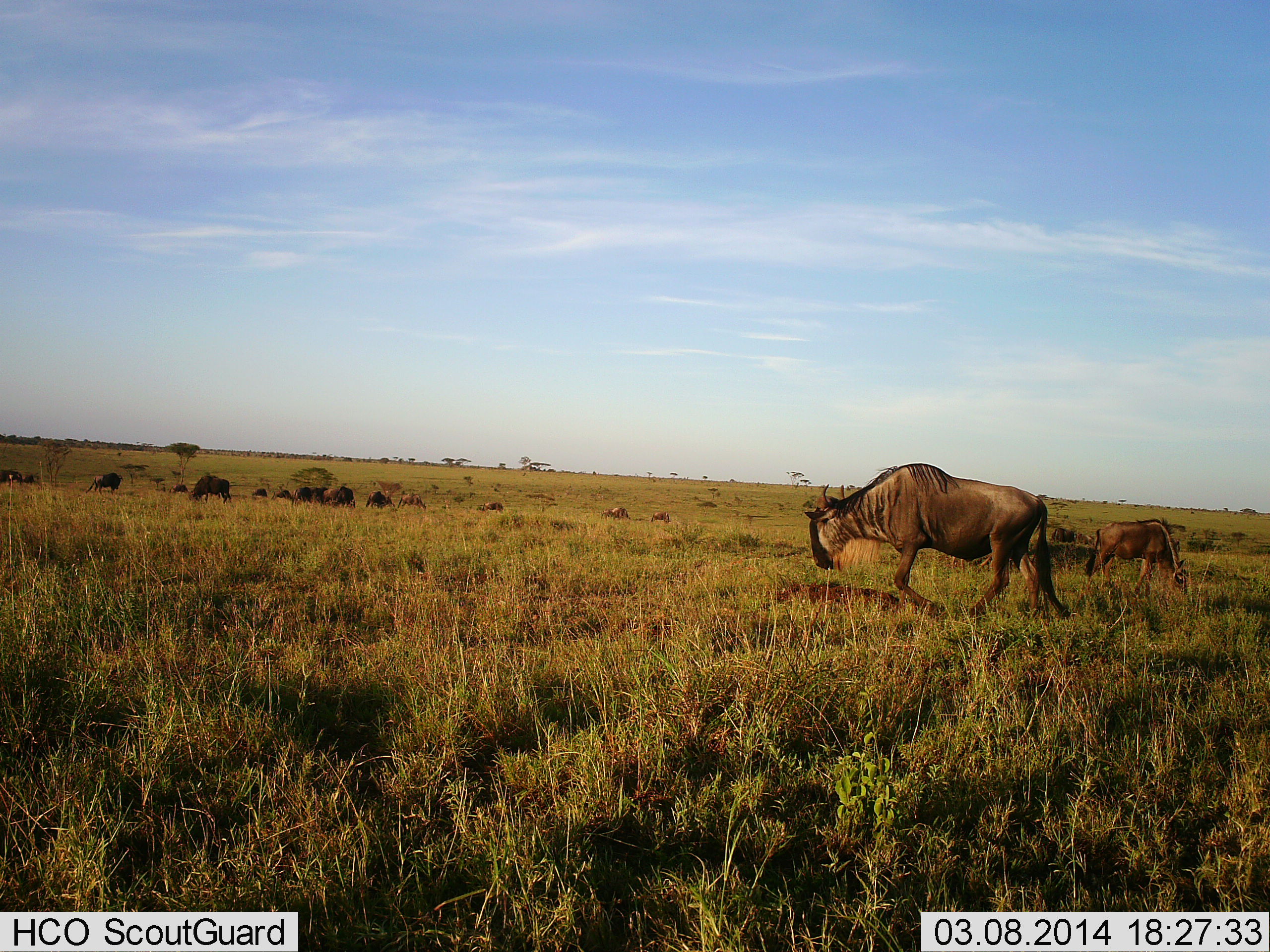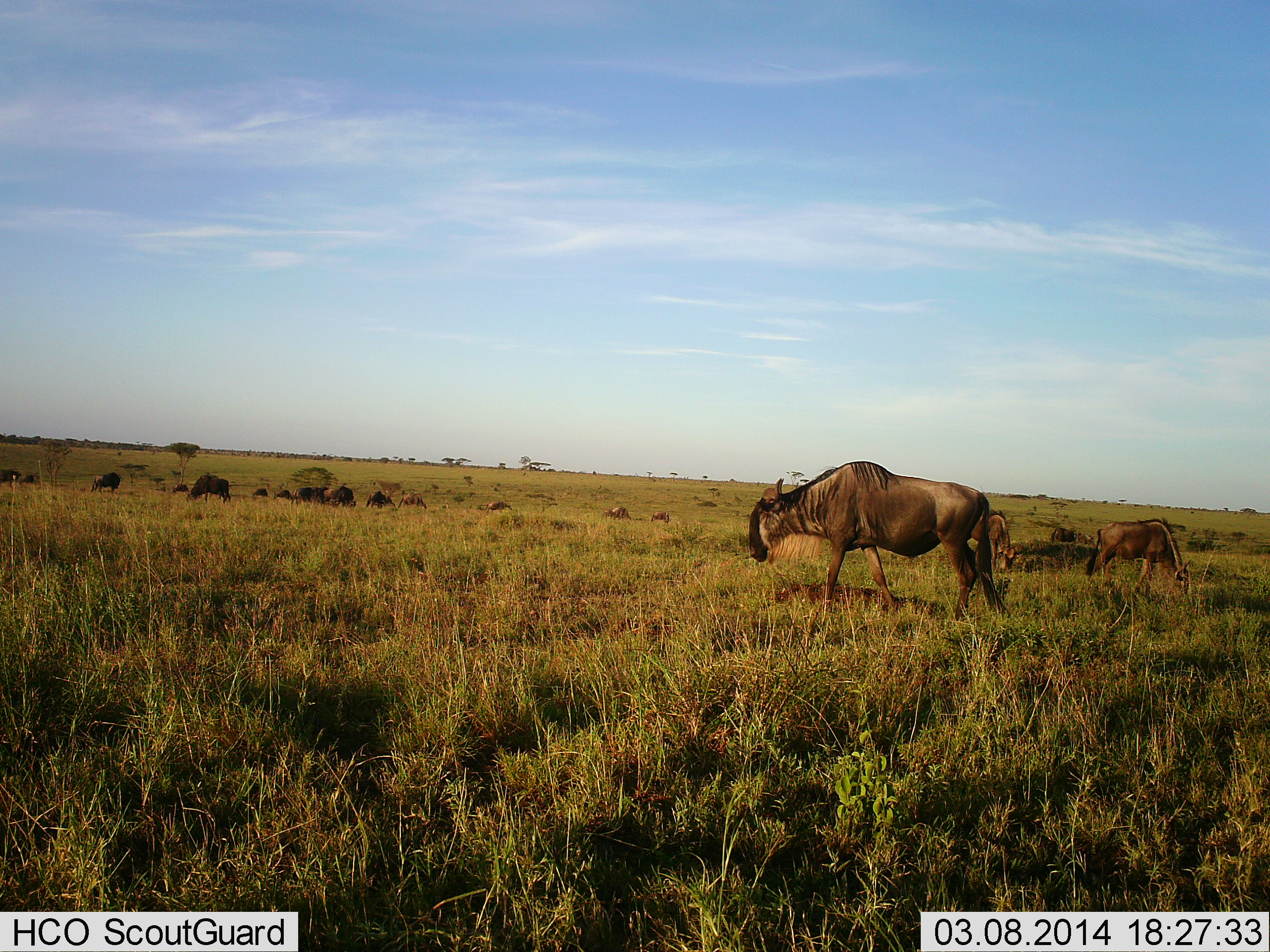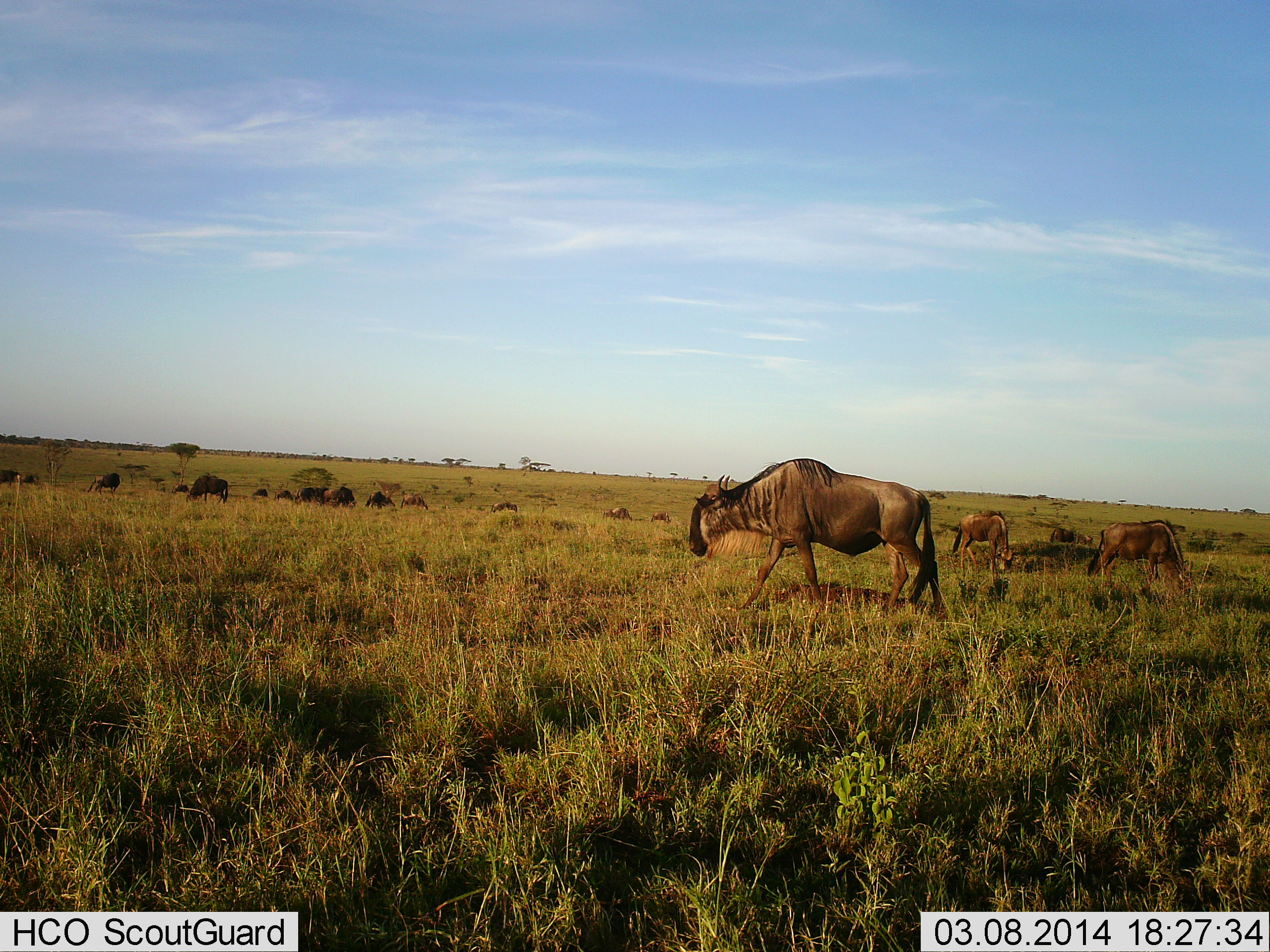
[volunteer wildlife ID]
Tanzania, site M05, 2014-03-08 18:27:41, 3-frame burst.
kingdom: Animalia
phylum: Chordata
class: Mammalia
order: Artiodactyla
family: Bovidae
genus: Connochaetes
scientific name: Connochaetes taurinus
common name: blue wildebeest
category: wildebeest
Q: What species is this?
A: Wildebeest (blue wildebeest) (Connochaetes taurinus).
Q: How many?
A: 11-50.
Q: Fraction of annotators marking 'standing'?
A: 40%.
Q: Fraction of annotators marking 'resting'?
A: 0%.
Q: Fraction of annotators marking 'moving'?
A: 70%.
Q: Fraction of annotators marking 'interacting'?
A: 0%.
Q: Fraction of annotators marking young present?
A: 0%.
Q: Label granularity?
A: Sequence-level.